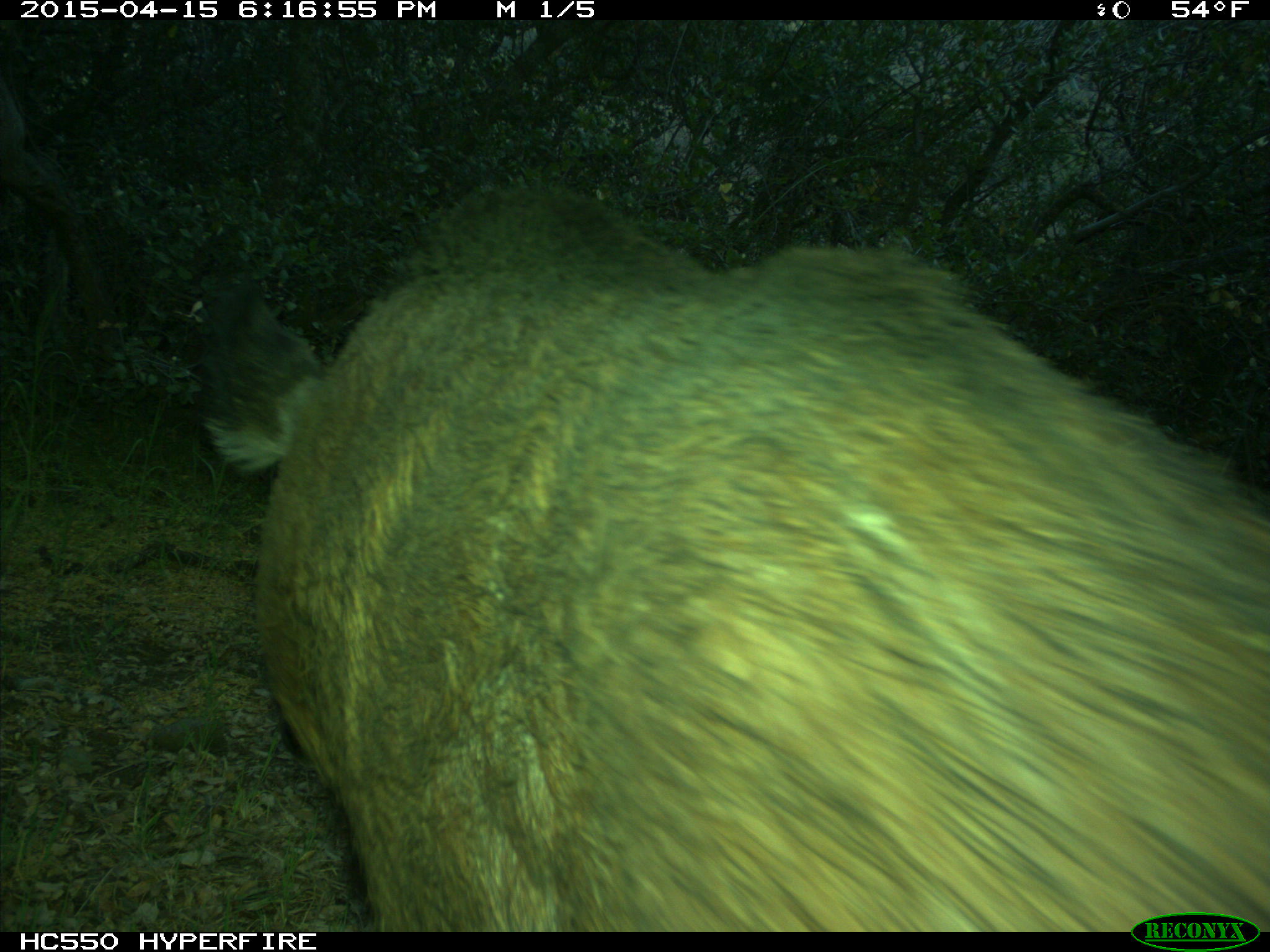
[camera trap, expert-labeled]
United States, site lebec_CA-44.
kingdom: Animalia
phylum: Chordata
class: Mammalia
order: Artiodactyla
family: Suidae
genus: Sus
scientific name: Sus scrofa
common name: wild boar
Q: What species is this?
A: Sus scrofa (wild boar).